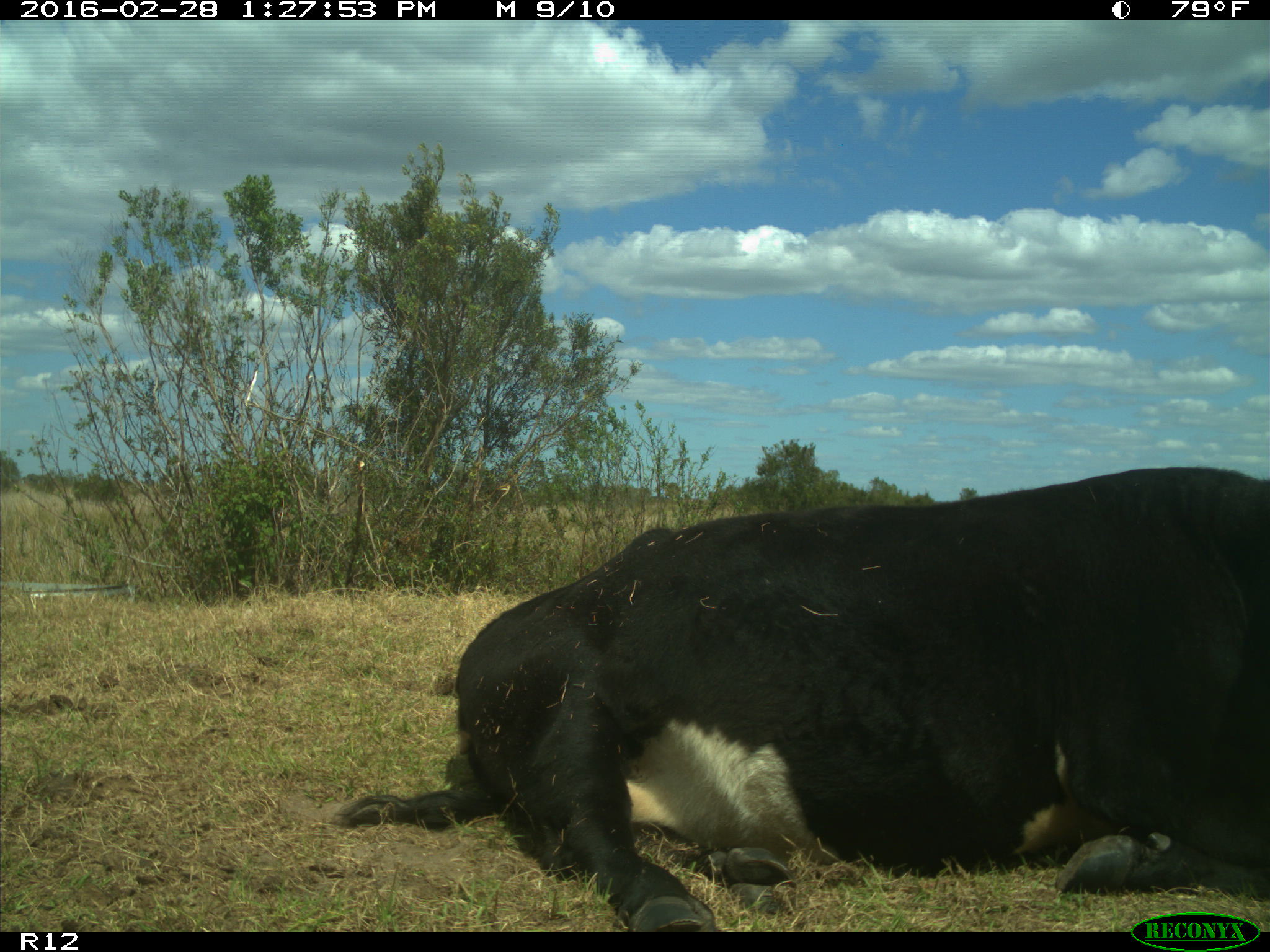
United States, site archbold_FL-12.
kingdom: Animalia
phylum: Chordata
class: Mammalia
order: Artiodactyla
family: Bovidae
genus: Bos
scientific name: Bos taurus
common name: domestic cow